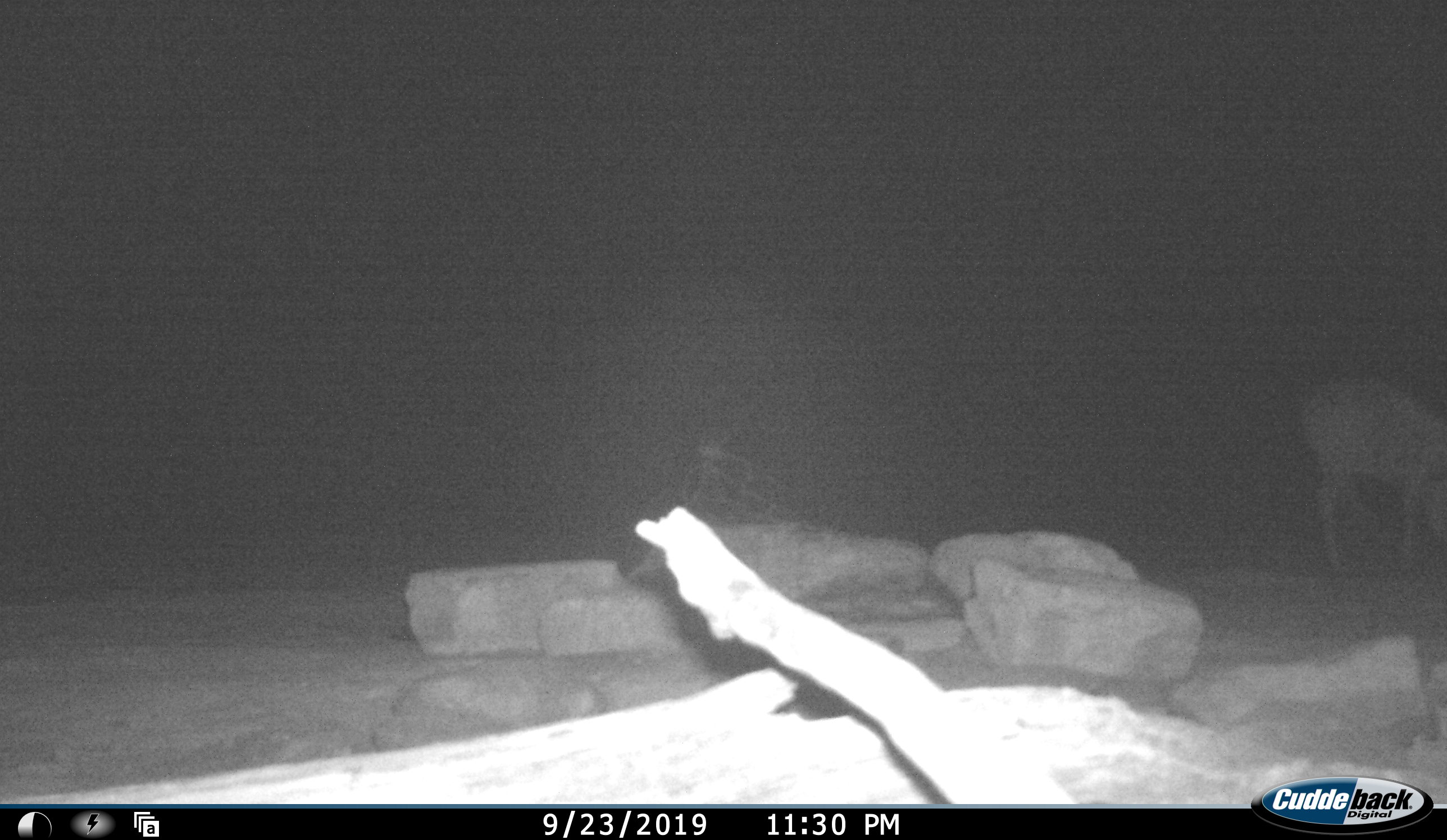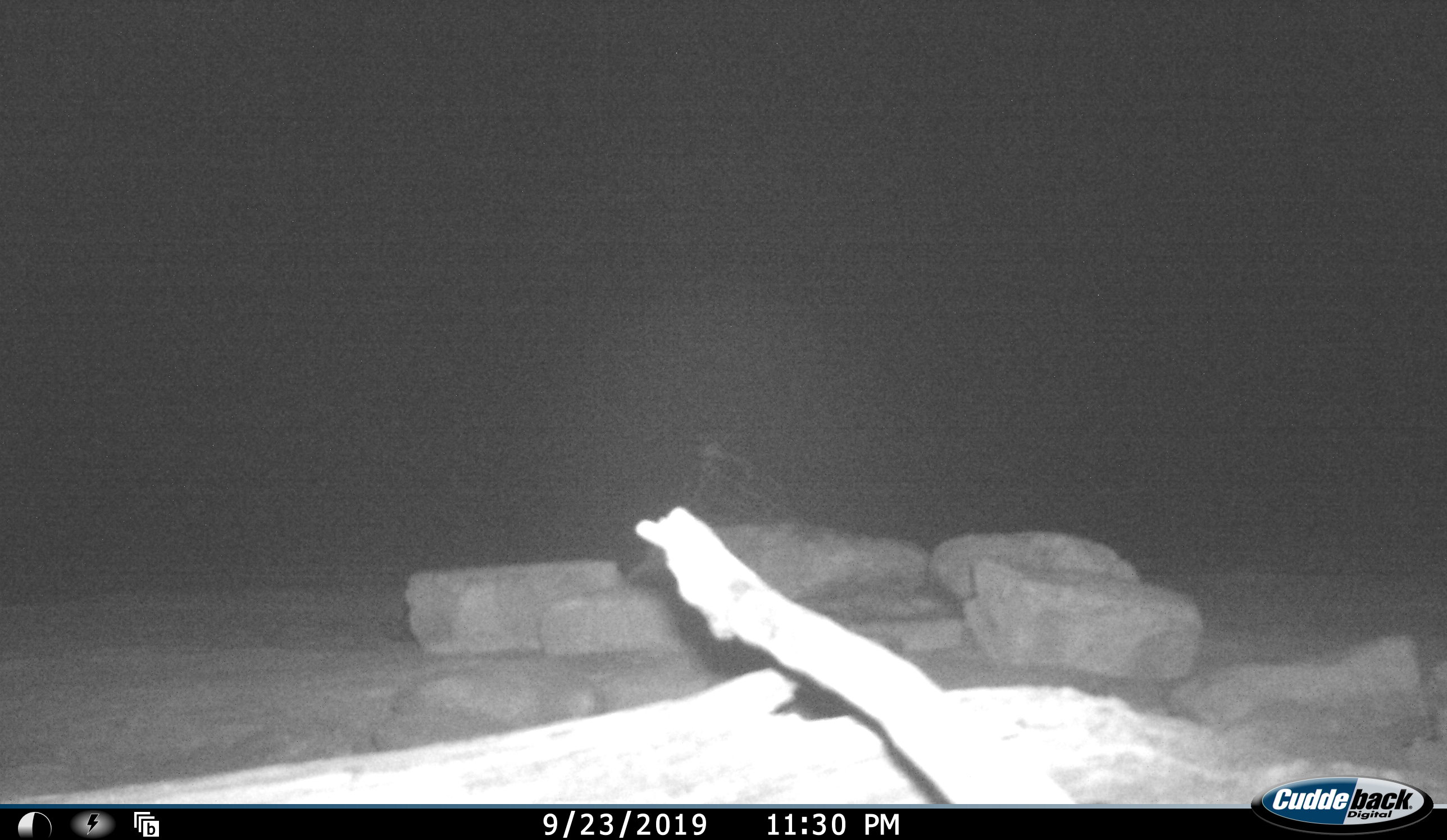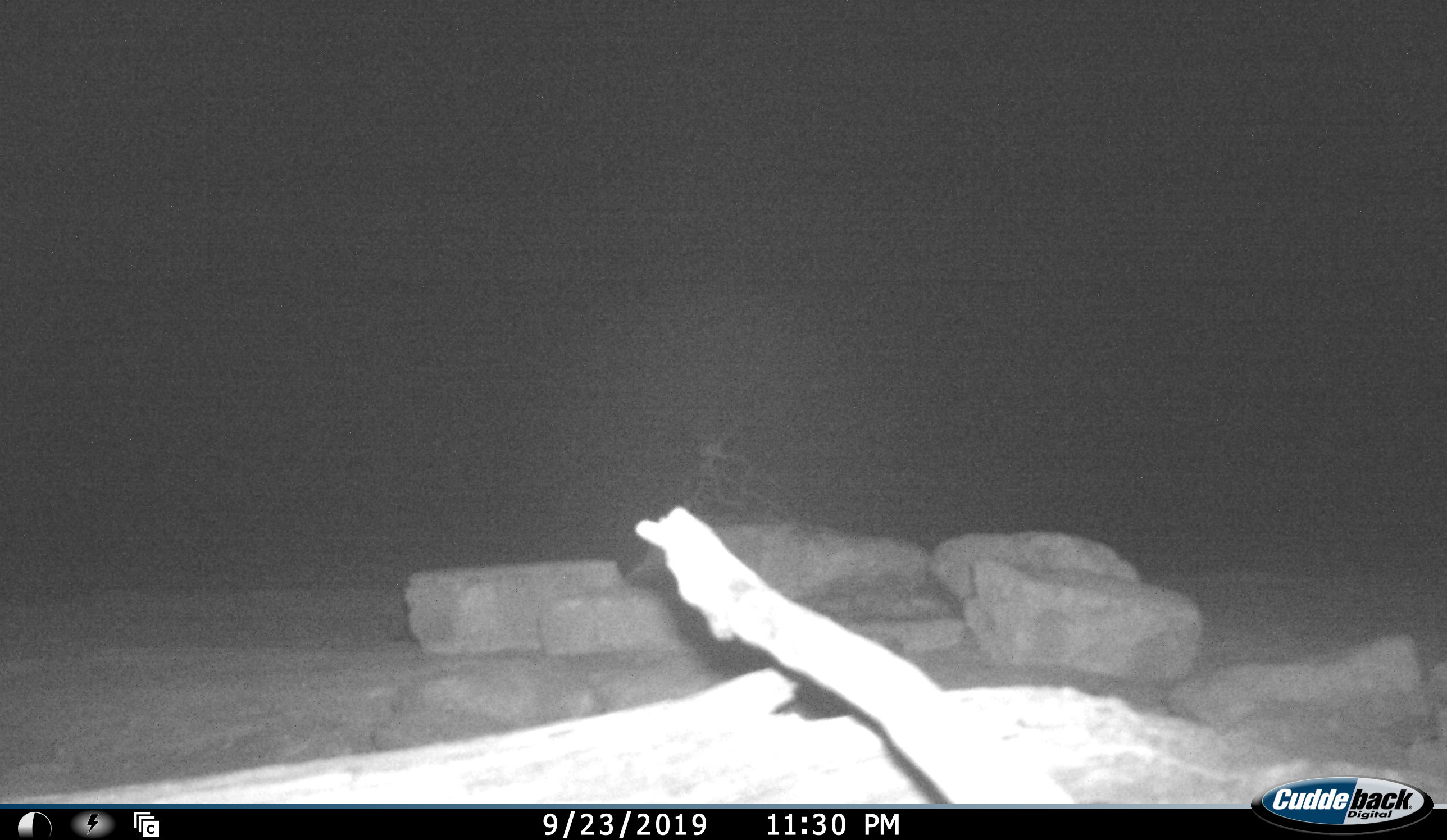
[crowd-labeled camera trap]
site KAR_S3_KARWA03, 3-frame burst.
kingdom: Animalia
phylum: Chordata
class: Mammalia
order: Artiodactyla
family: Bovidae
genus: Sylvicapra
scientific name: Sylvicapra grimmia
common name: common duiker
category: duikercommongrey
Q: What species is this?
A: Duikercommongrey (common duiker) (Sylvicapra grimmia).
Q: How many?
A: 1.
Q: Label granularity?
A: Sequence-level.